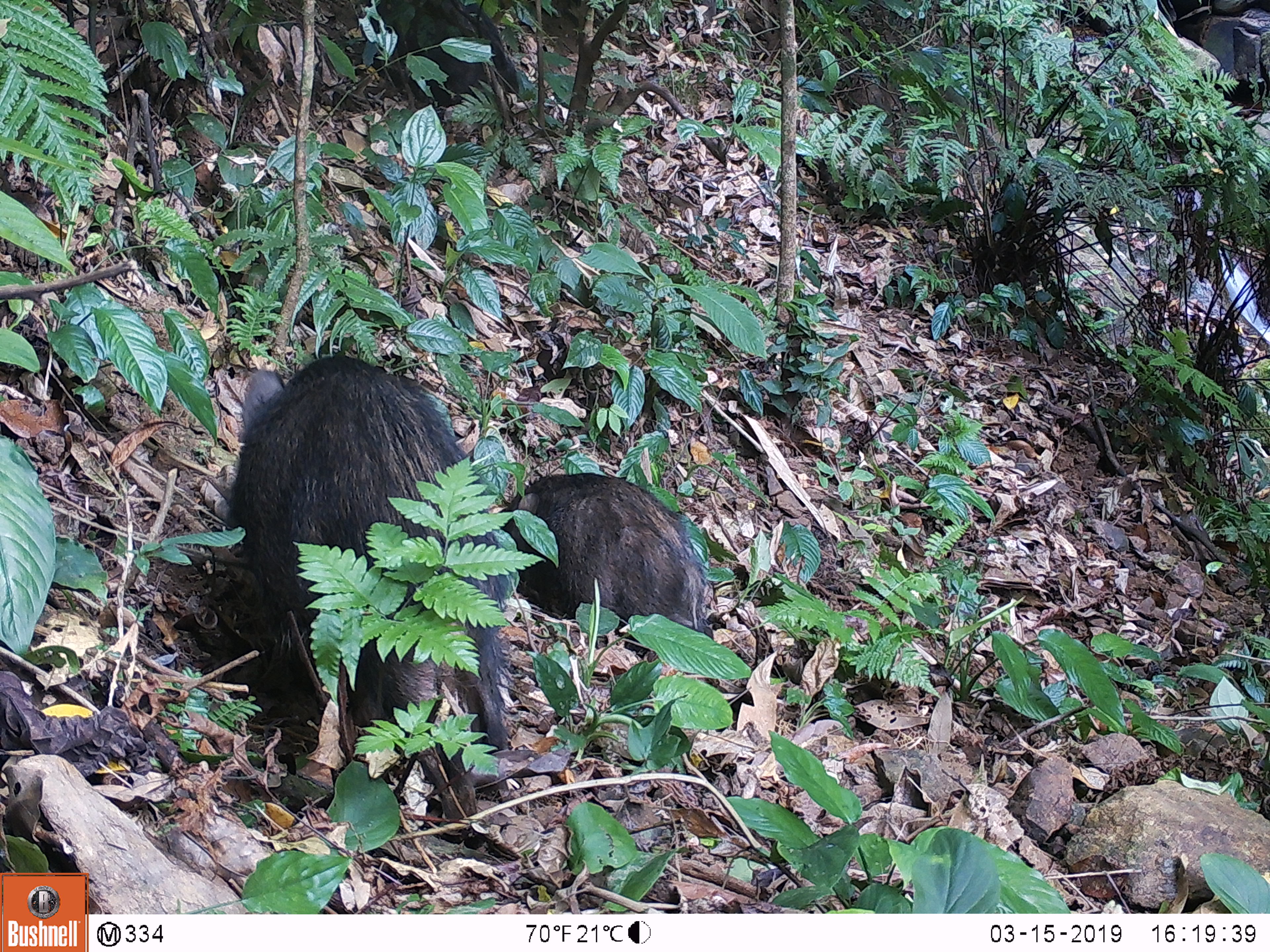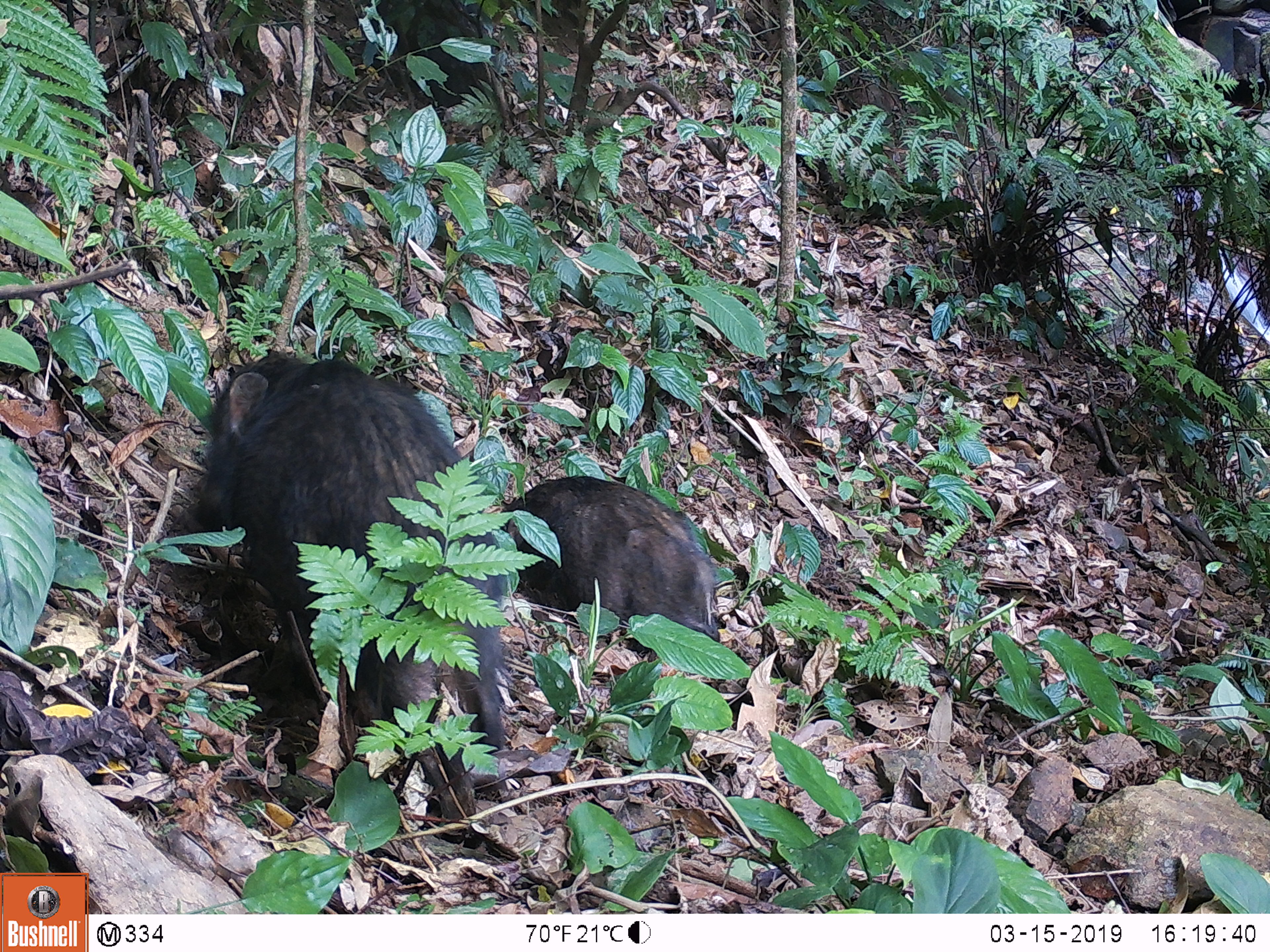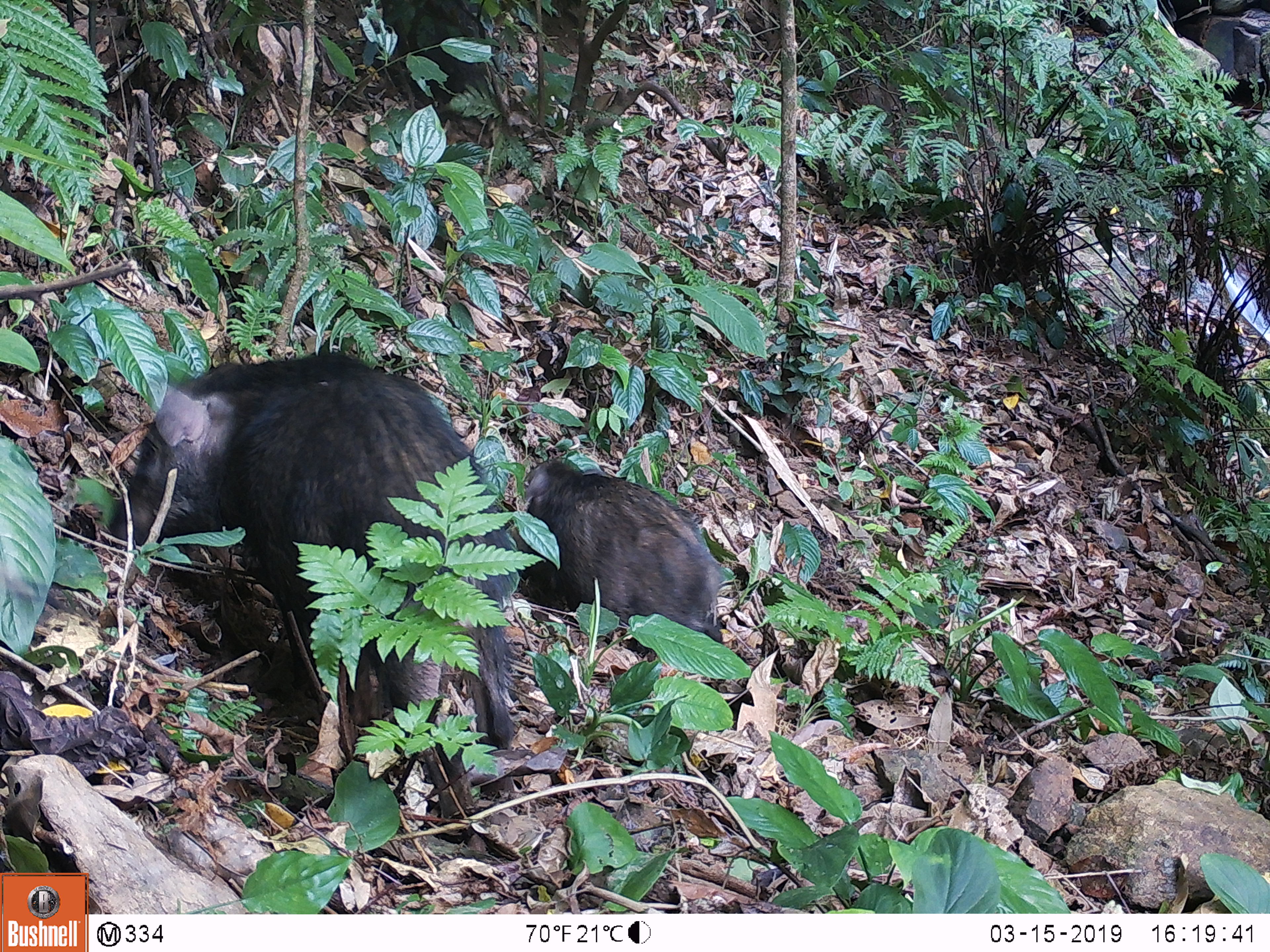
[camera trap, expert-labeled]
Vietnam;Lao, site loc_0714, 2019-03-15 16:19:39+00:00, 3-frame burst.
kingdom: Animalia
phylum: Chordata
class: Mammalia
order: Artiodactyla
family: Suidae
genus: Sus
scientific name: Sus scrofa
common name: eurasian wild pig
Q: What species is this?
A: Eurasian wild pig (Sus scrofa).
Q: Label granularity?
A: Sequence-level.